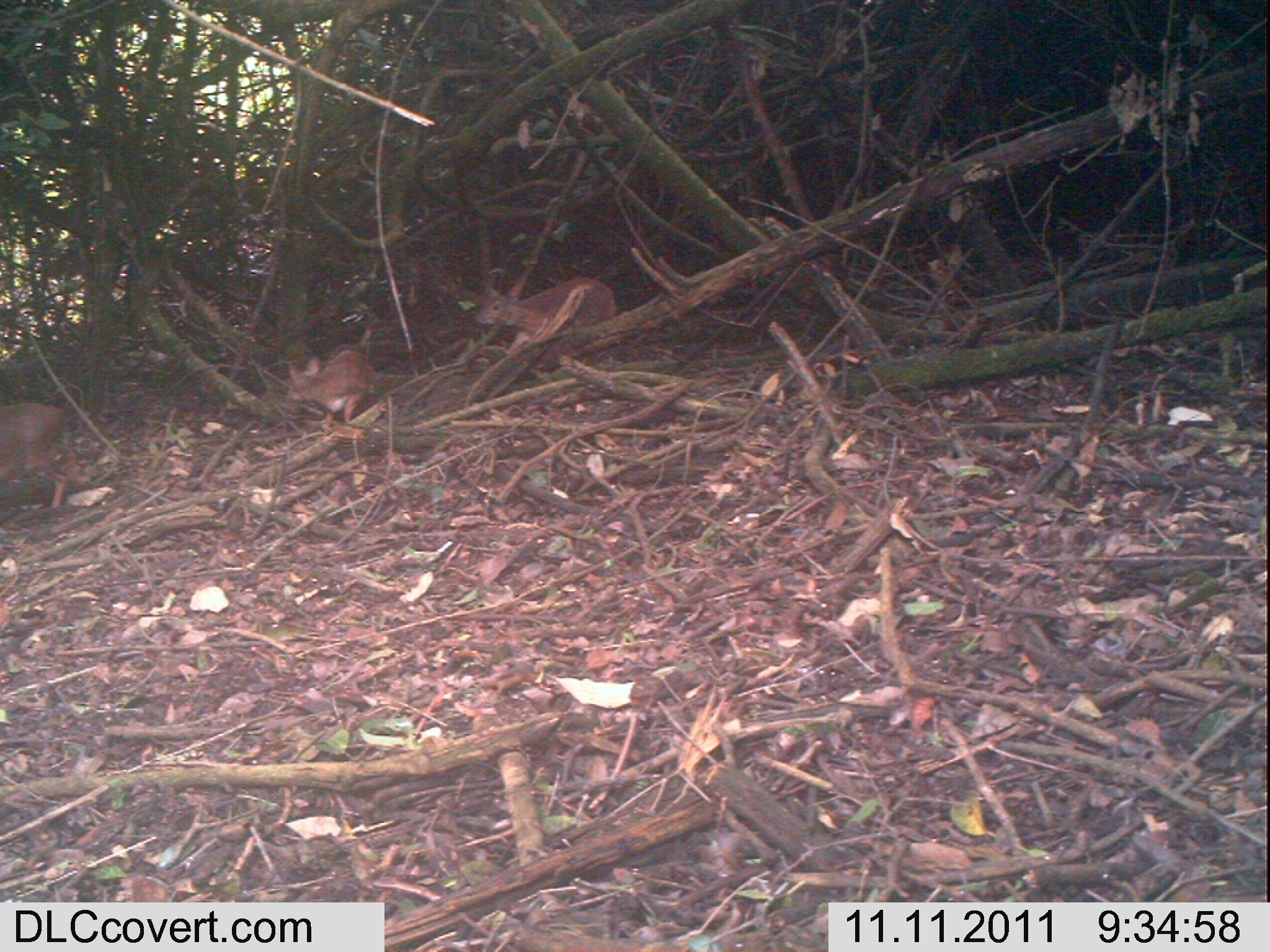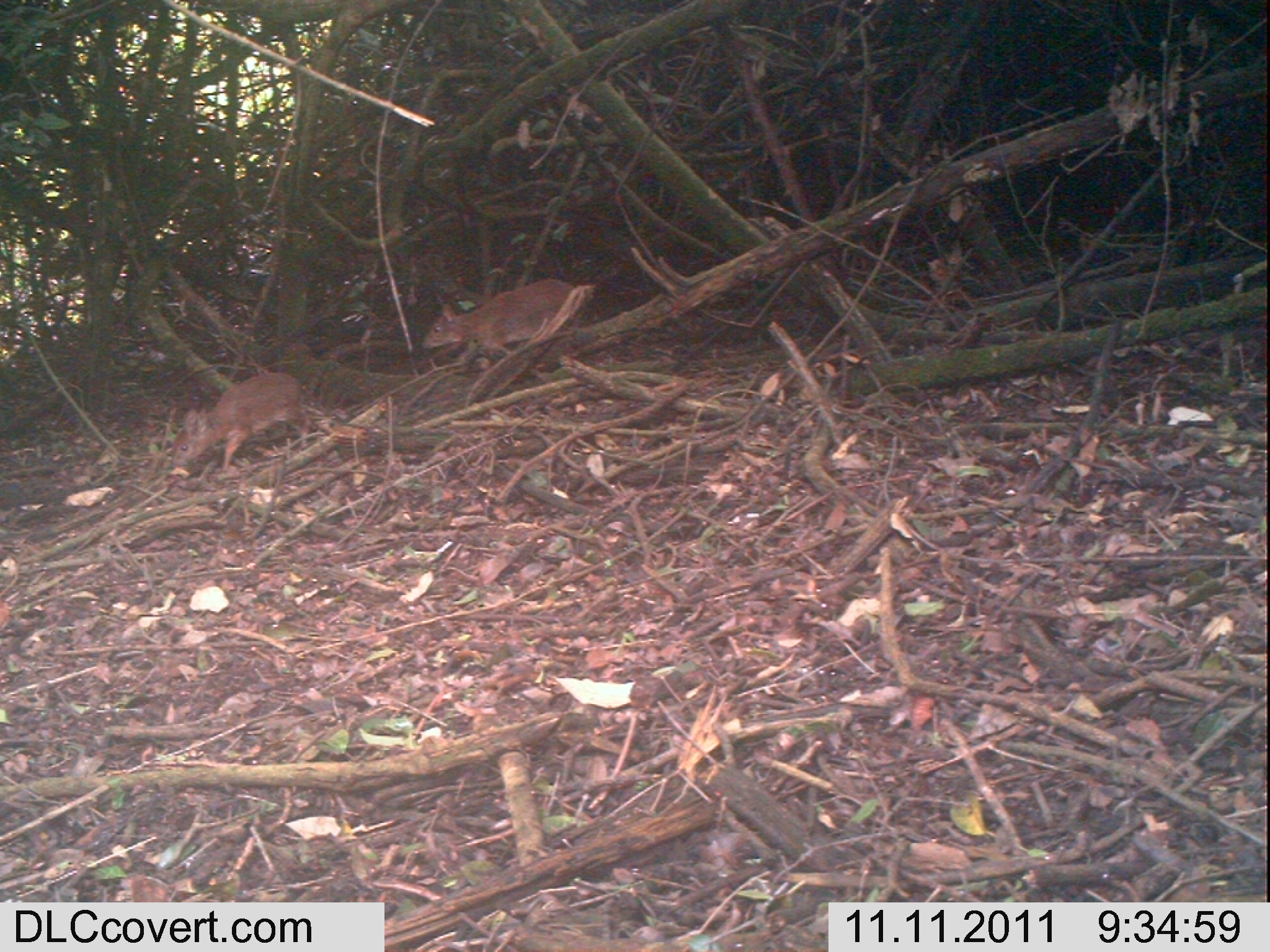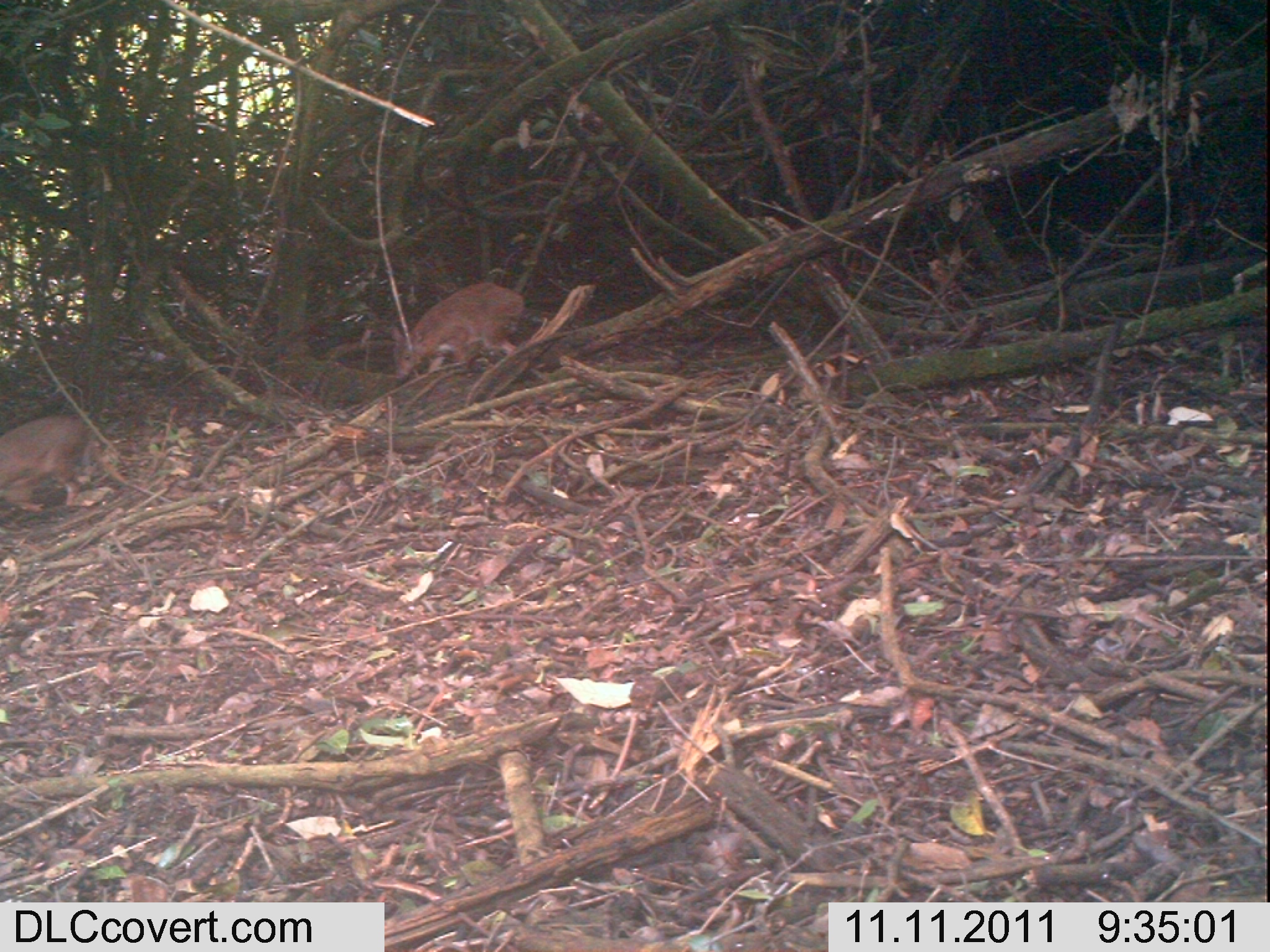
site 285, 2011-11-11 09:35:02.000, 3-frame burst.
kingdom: Animalia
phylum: Chordata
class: Mammalia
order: Artiodactyla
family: Bovidae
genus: Nesotragus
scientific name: Nesotragus moschatus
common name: suni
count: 3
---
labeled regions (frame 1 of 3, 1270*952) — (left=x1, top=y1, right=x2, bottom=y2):
nesotragus moschatus: (left=472, top=280, right=618, bottom=357); (left=0, top=401, right=83, bottom=510); (left=285, top=349, right=374, bottom=433)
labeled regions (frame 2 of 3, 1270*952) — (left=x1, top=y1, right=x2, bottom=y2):
nesotragus moschatus: (left=170, top=371, right=308, bottom=474); (left=420, top=276, right=575, bottom=352)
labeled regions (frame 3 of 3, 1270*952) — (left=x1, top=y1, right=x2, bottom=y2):
nesotragus moschatus: (left=389, top=281, right=525, bottom=387); (left=0, top=413, right=96, bottom=519)